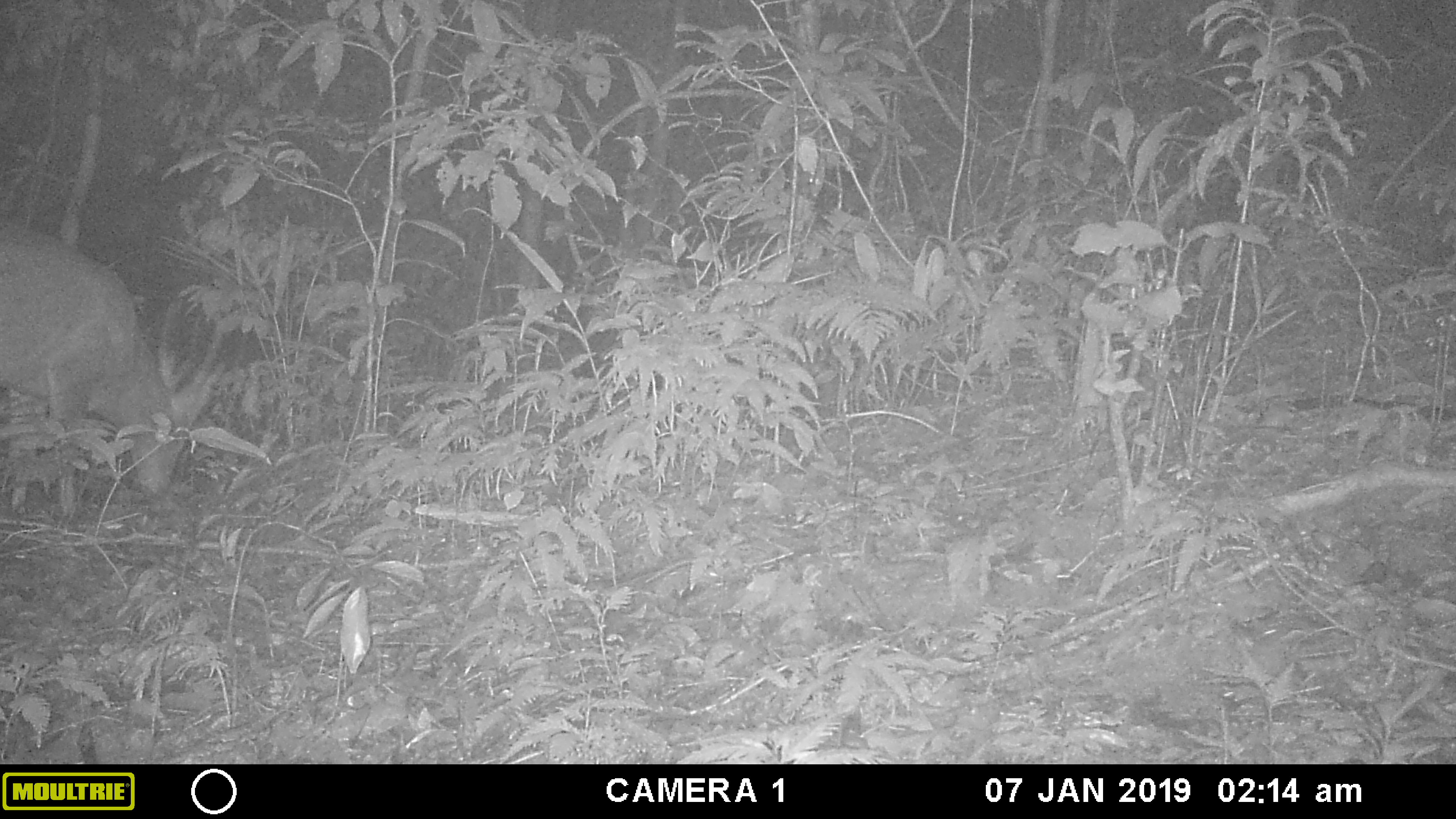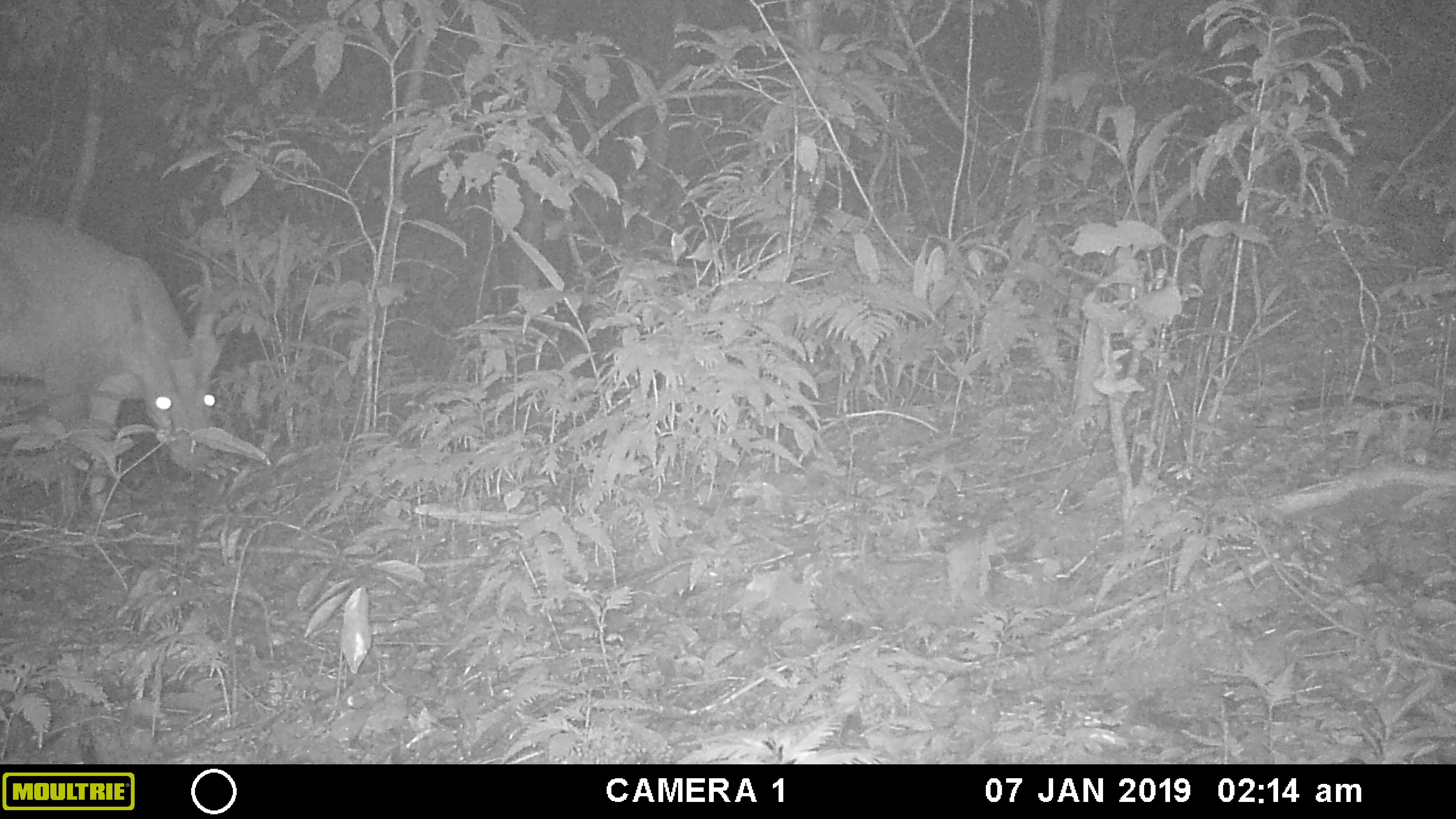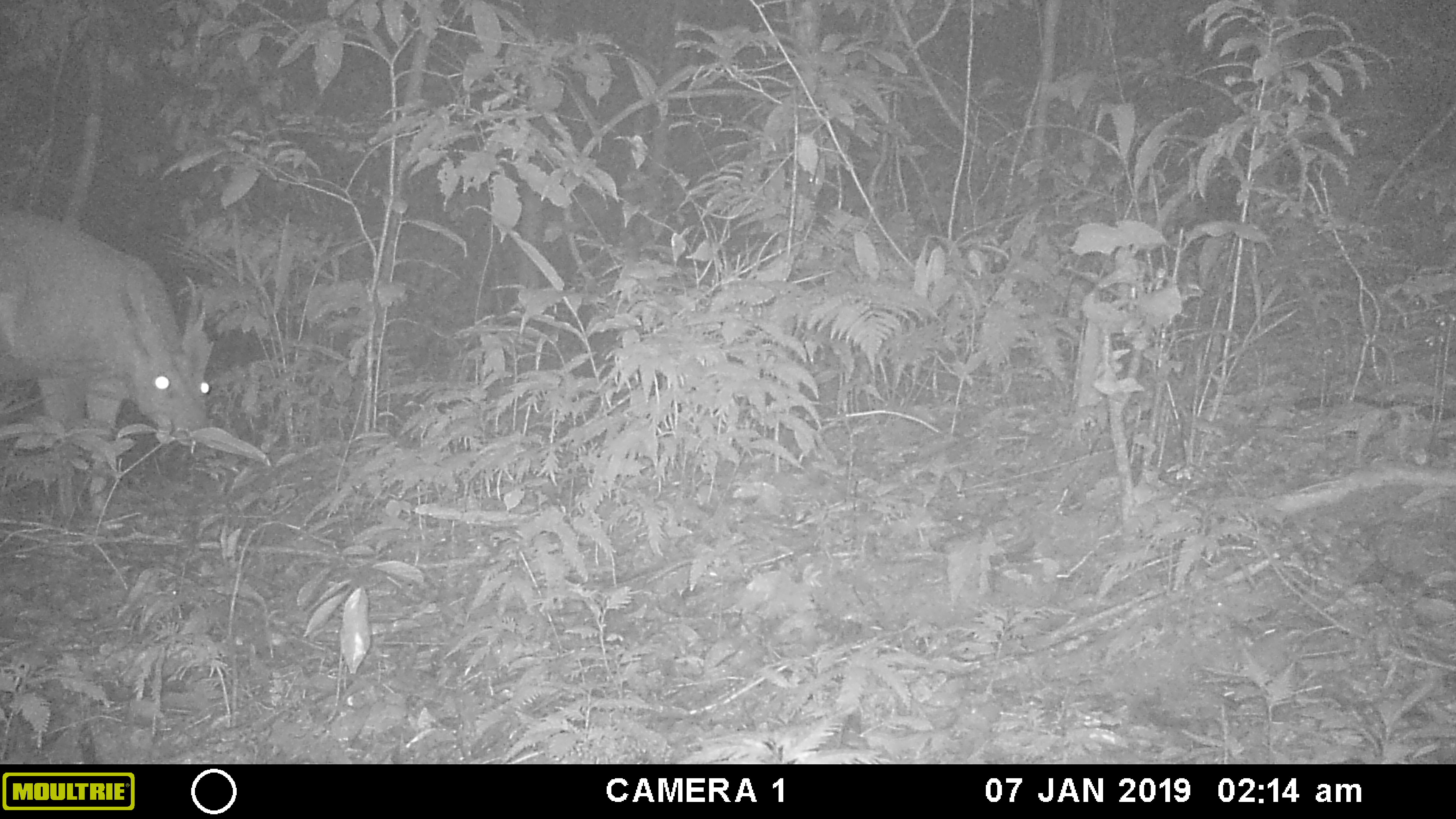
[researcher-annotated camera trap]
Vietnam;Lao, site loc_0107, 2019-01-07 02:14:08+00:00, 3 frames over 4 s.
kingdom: Animalia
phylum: Chordata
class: Mammalia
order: Artiodactyla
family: Cervidae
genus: Muntiacus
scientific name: Muntiacus vuquangensis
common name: large-antlered muntjac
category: large antlered muntjac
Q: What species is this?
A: Large antlered muntjac (large-antlered muntjac) (Muntiacus vuquangensis).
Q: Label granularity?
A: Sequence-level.